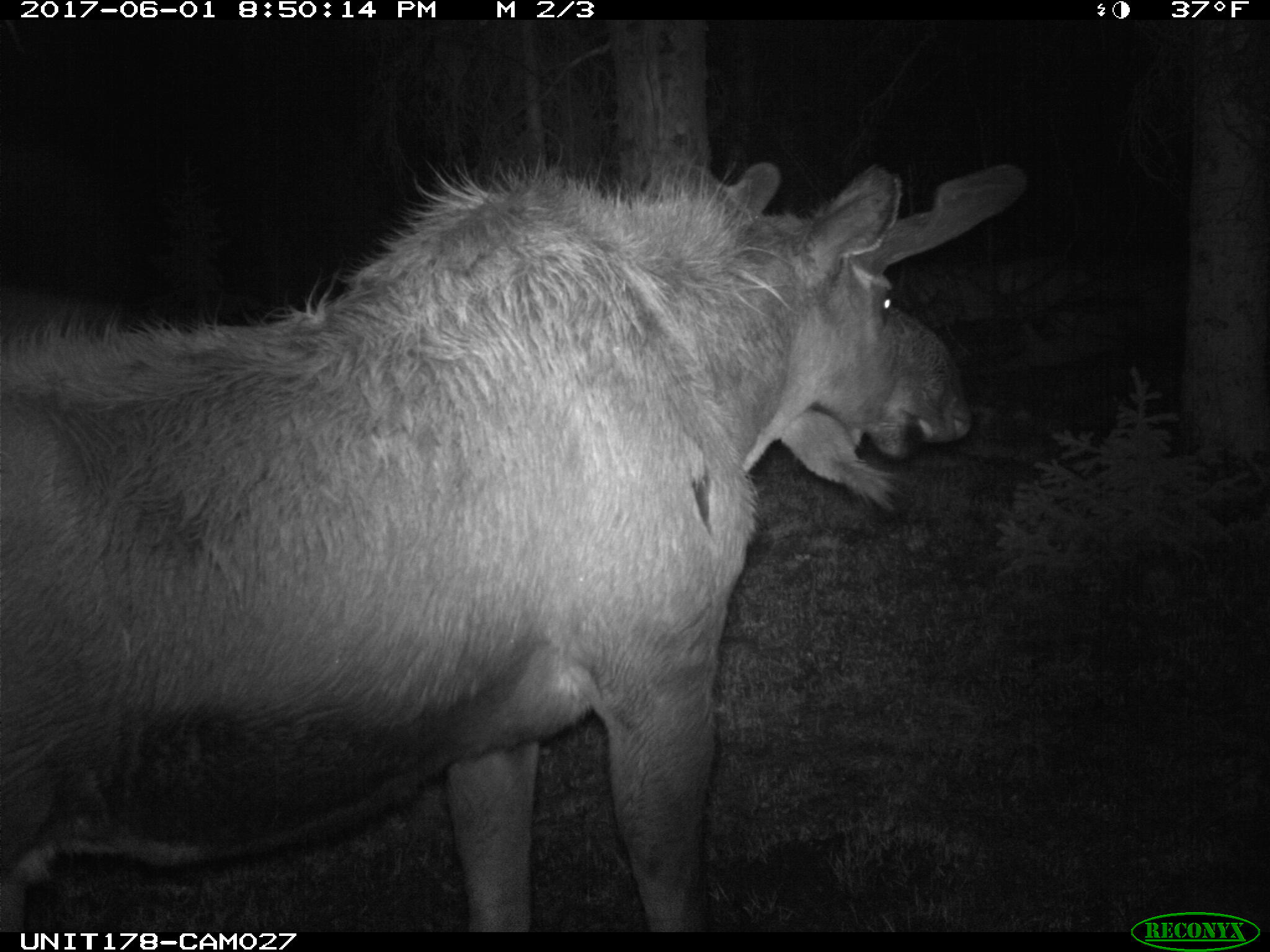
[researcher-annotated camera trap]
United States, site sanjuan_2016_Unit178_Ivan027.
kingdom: Animalia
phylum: Chordata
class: Mammalia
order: Artiodactyla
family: Cervidae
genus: Alces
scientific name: Alces alces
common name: moose